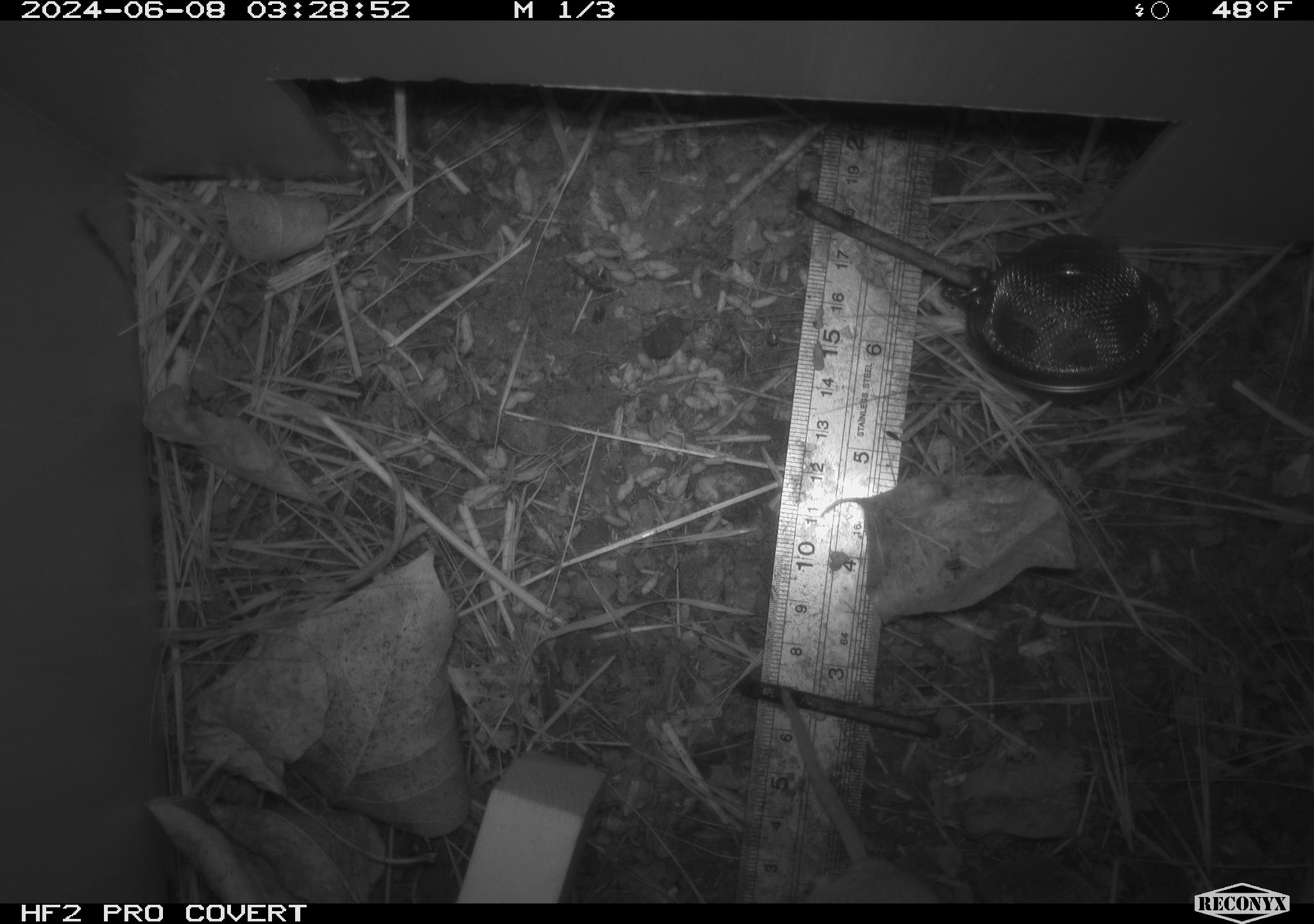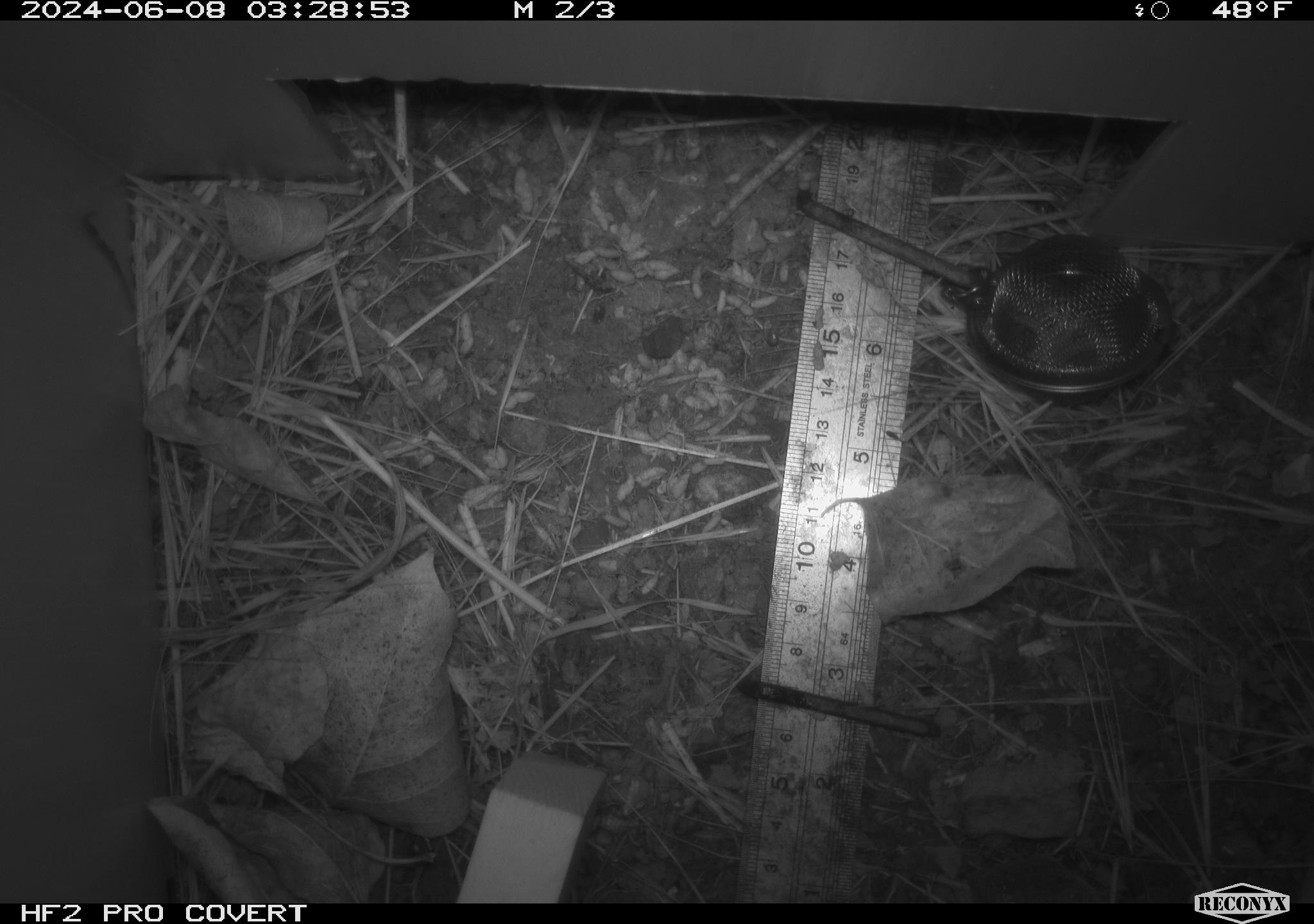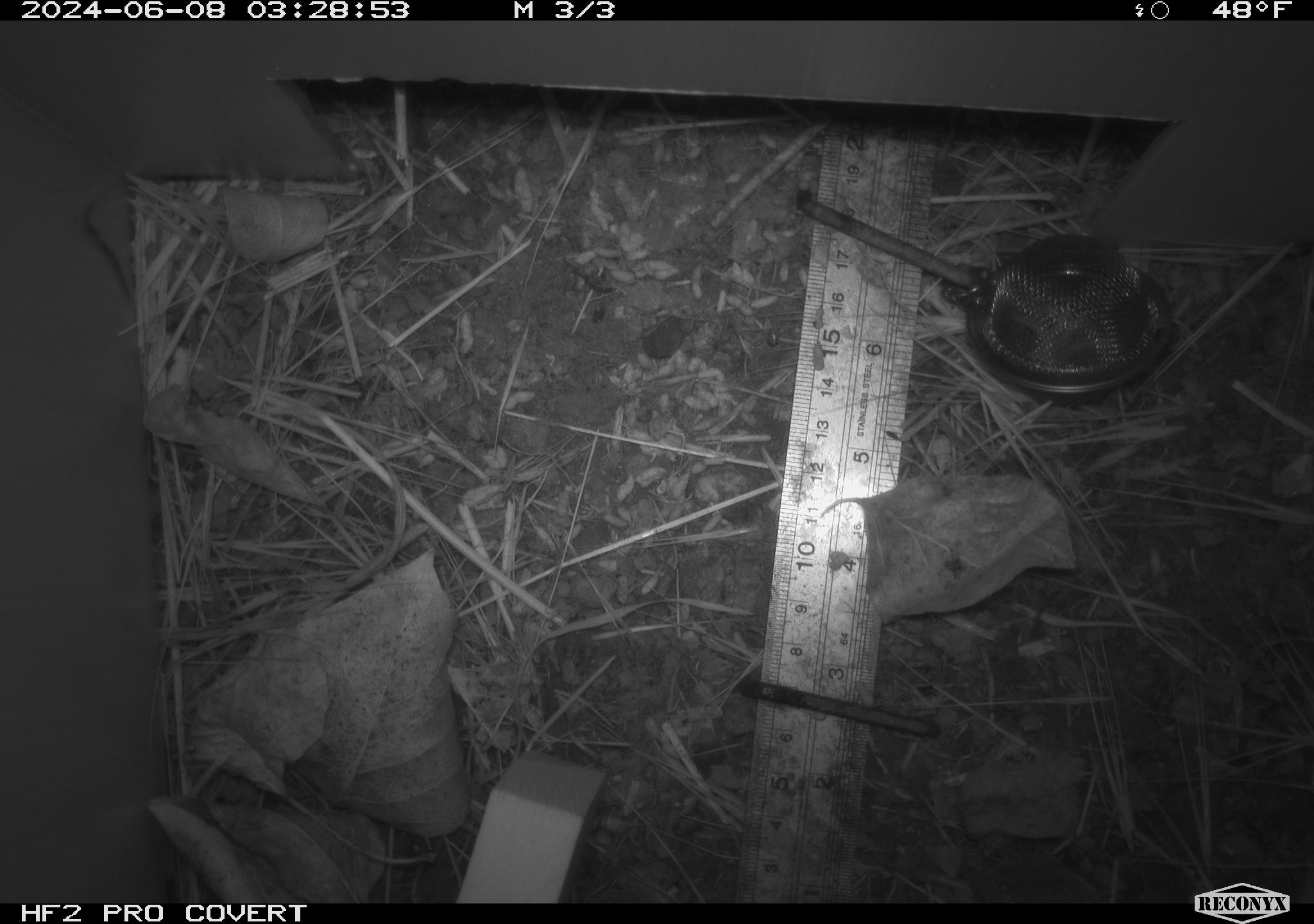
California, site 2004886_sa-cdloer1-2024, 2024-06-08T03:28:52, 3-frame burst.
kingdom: Animalia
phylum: Chordata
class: Mammalia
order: Rodentia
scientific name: Rodentia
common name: mouse species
Mouse species (Rodentia).